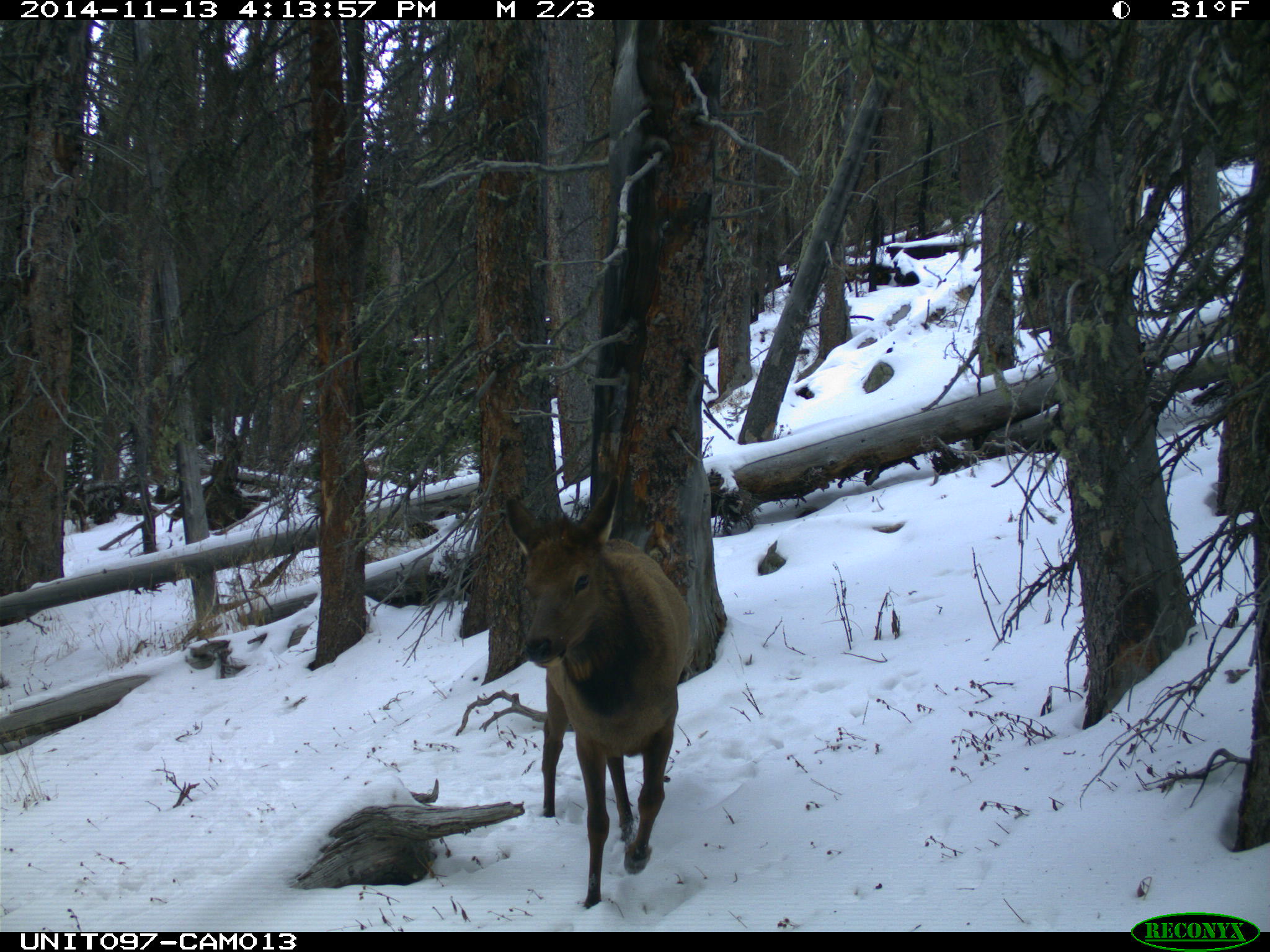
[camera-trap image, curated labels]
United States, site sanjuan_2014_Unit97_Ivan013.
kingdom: Animalia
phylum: Chordata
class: Mammalia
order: Artiodactyla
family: Cervidae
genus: Cervus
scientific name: Cervus elaphus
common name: red deer